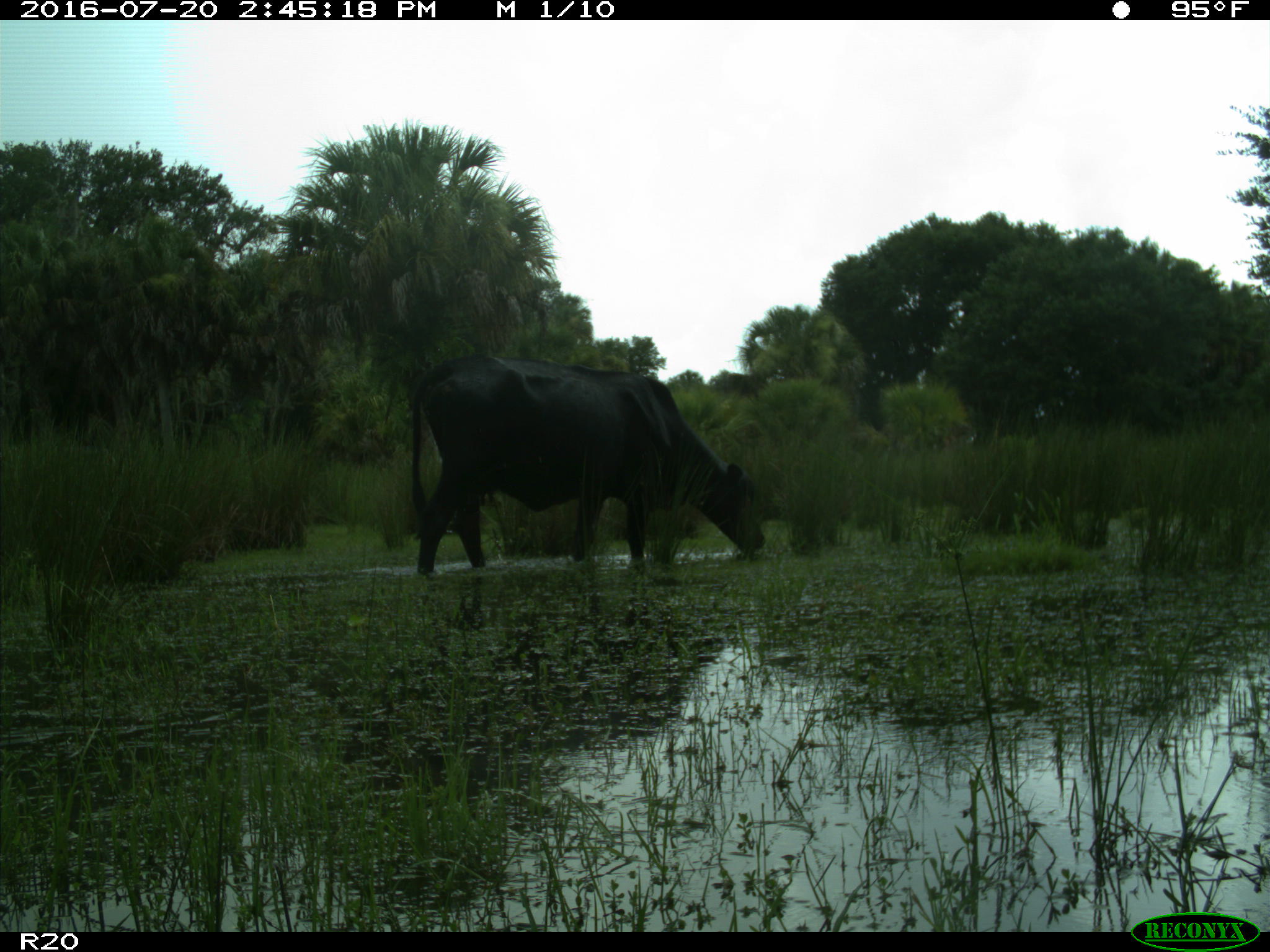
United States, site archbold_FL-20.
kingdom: Animalia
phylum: Chordata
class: Mammalia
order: Artiodactyla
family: Bovidae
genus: Bos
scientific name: Bos taurus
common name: domestic cow